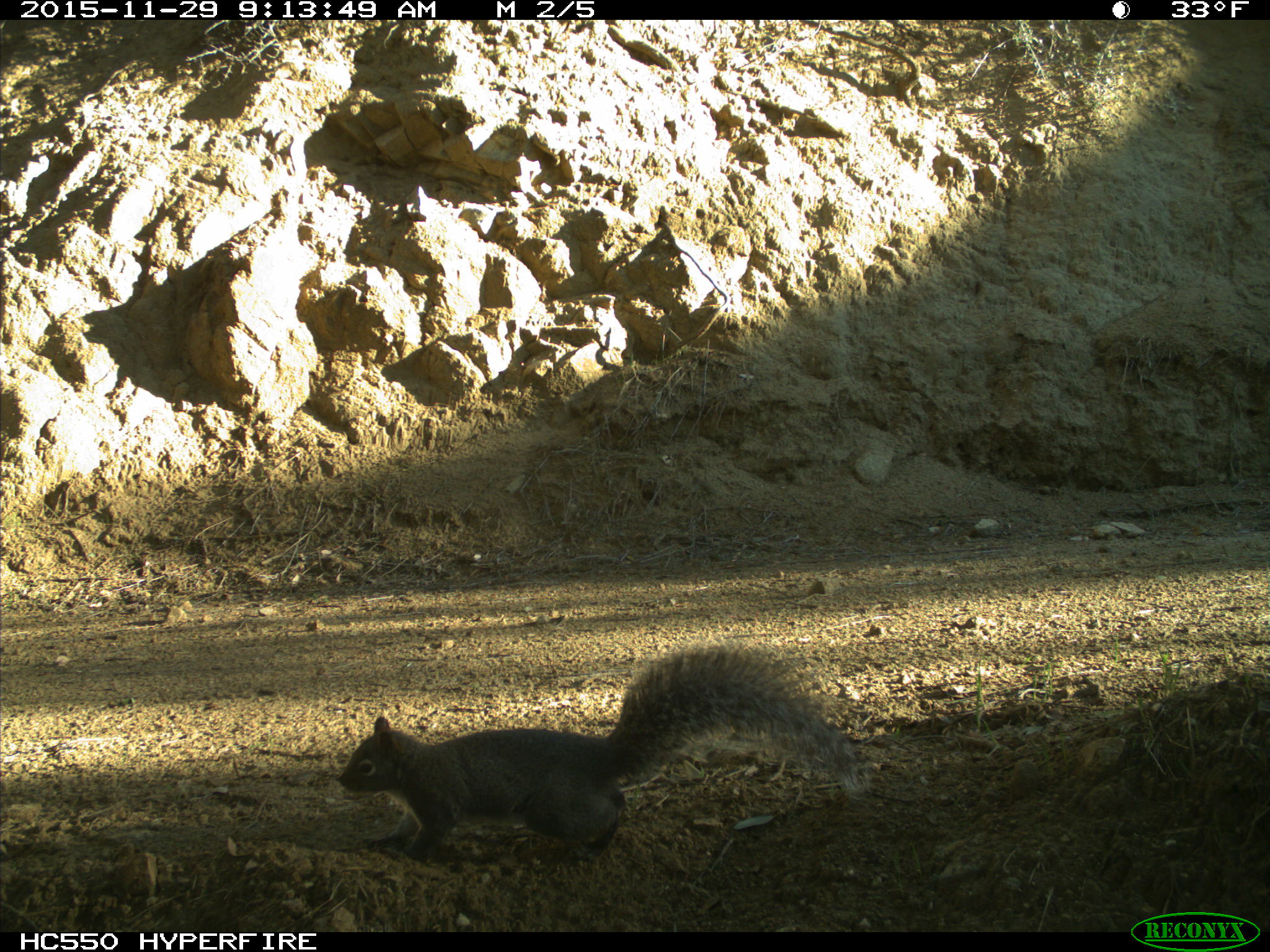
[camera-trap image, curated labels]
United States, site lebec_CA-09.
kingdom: Animalia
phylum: Chordata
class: Mammalia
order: Rodentia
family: Sciuridae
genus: Sciurus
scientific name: Sciurus carolinensis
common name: eastern gray squirrel